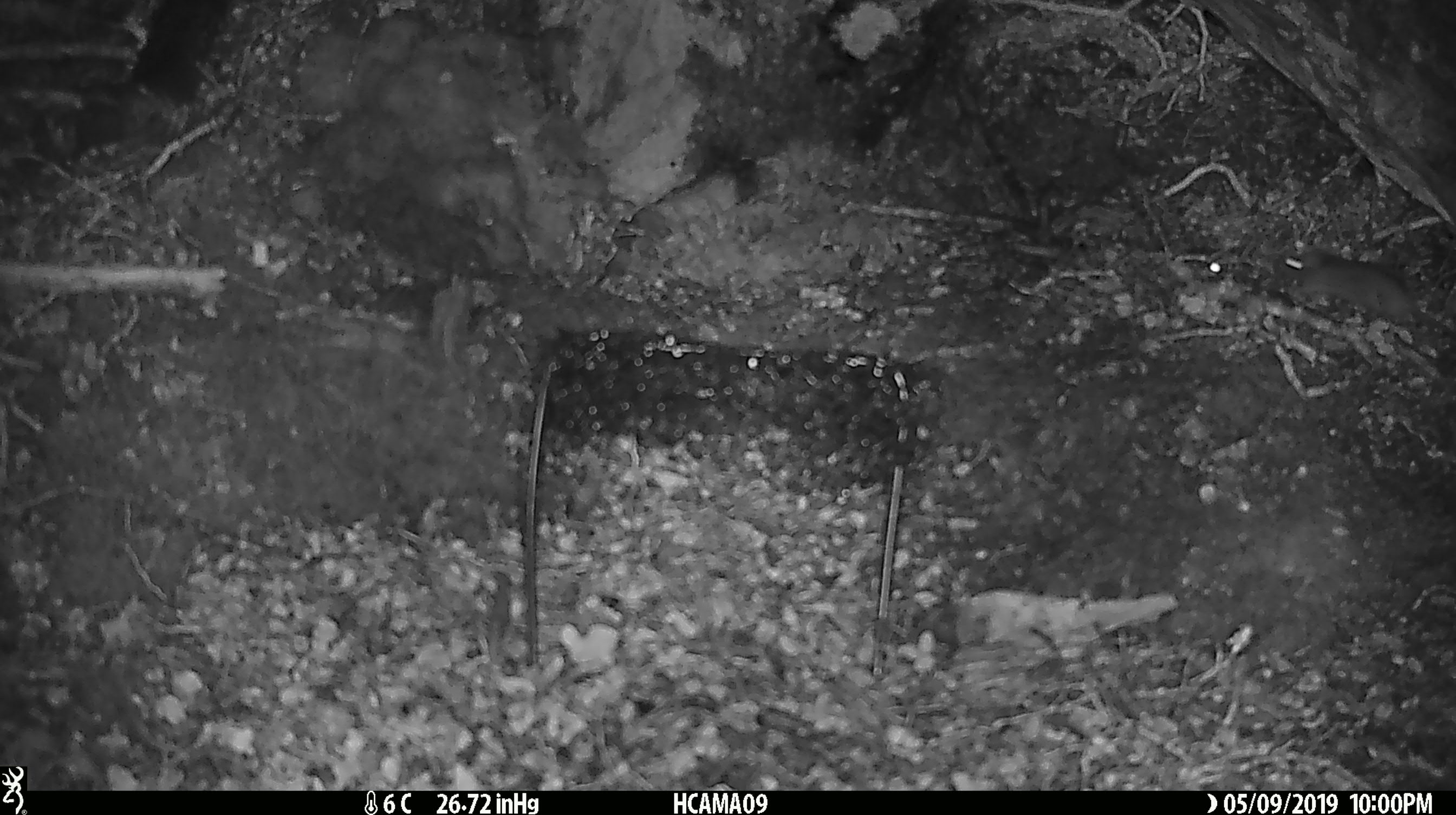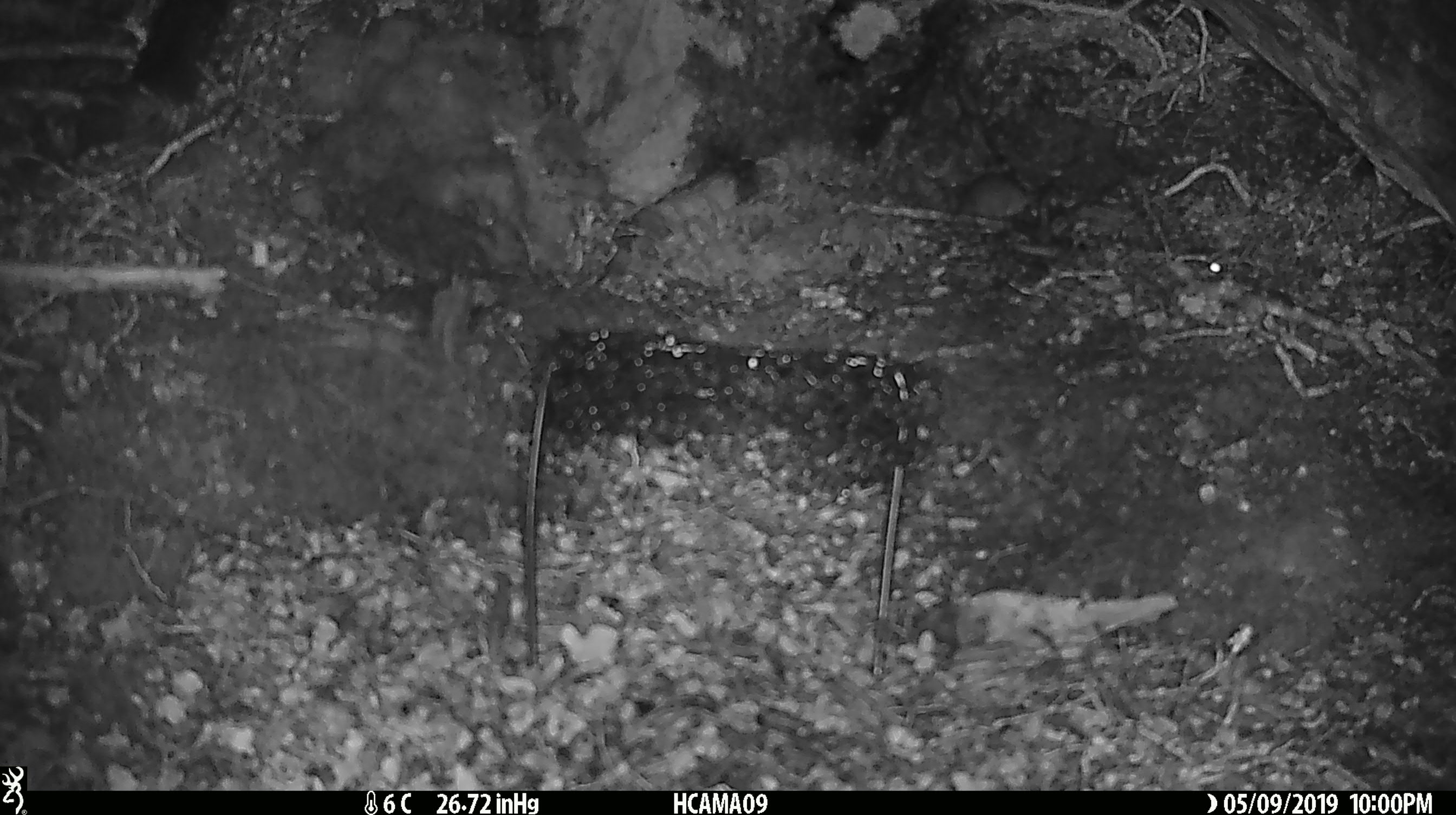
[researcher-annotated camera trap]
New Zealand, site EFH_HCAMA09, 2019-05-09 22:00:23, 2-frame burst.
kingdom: Animalia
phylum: Chordata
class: Mammalia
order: Rodentia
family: Muridae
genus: Rattus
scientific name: Rattus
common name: rat